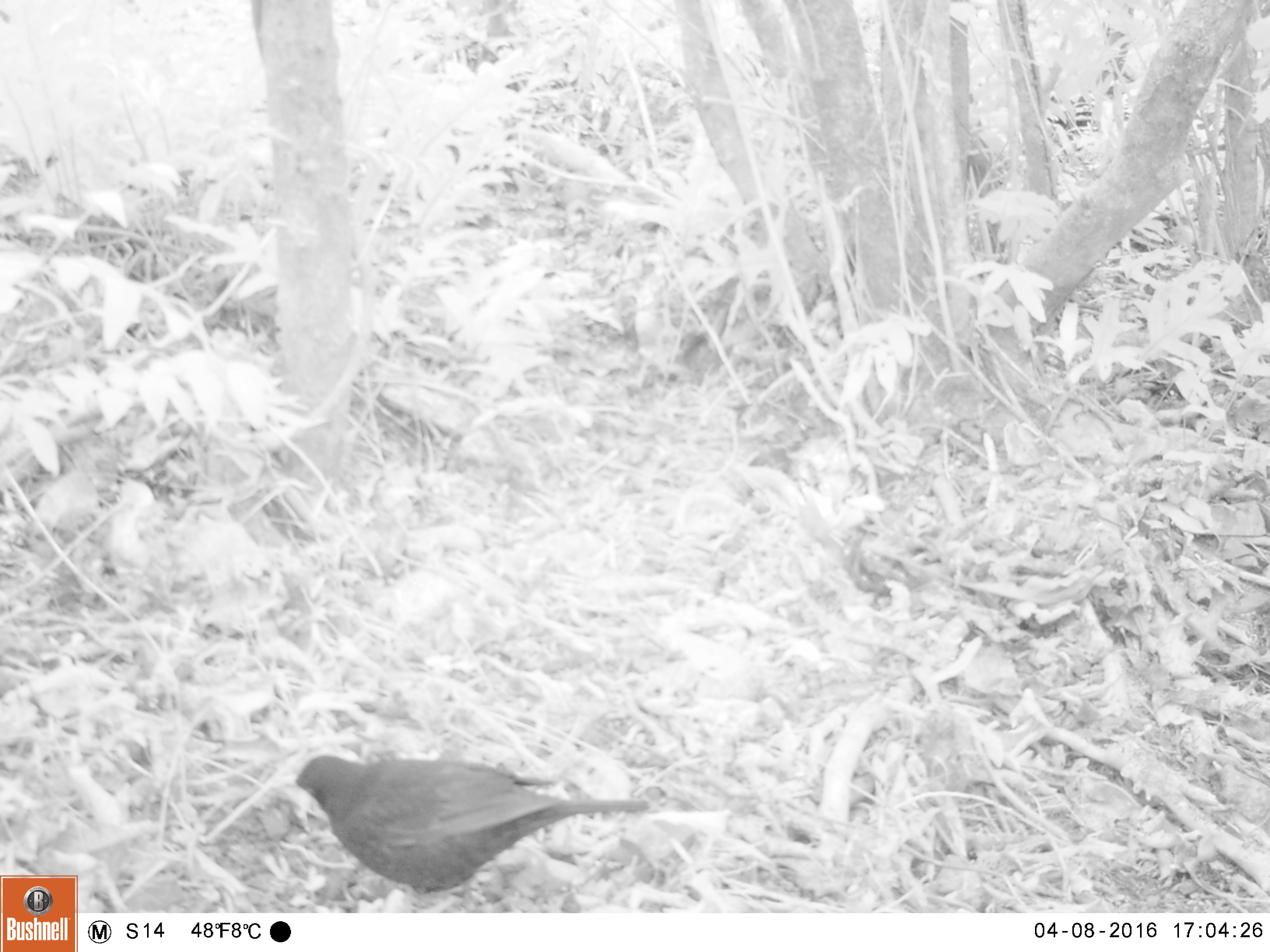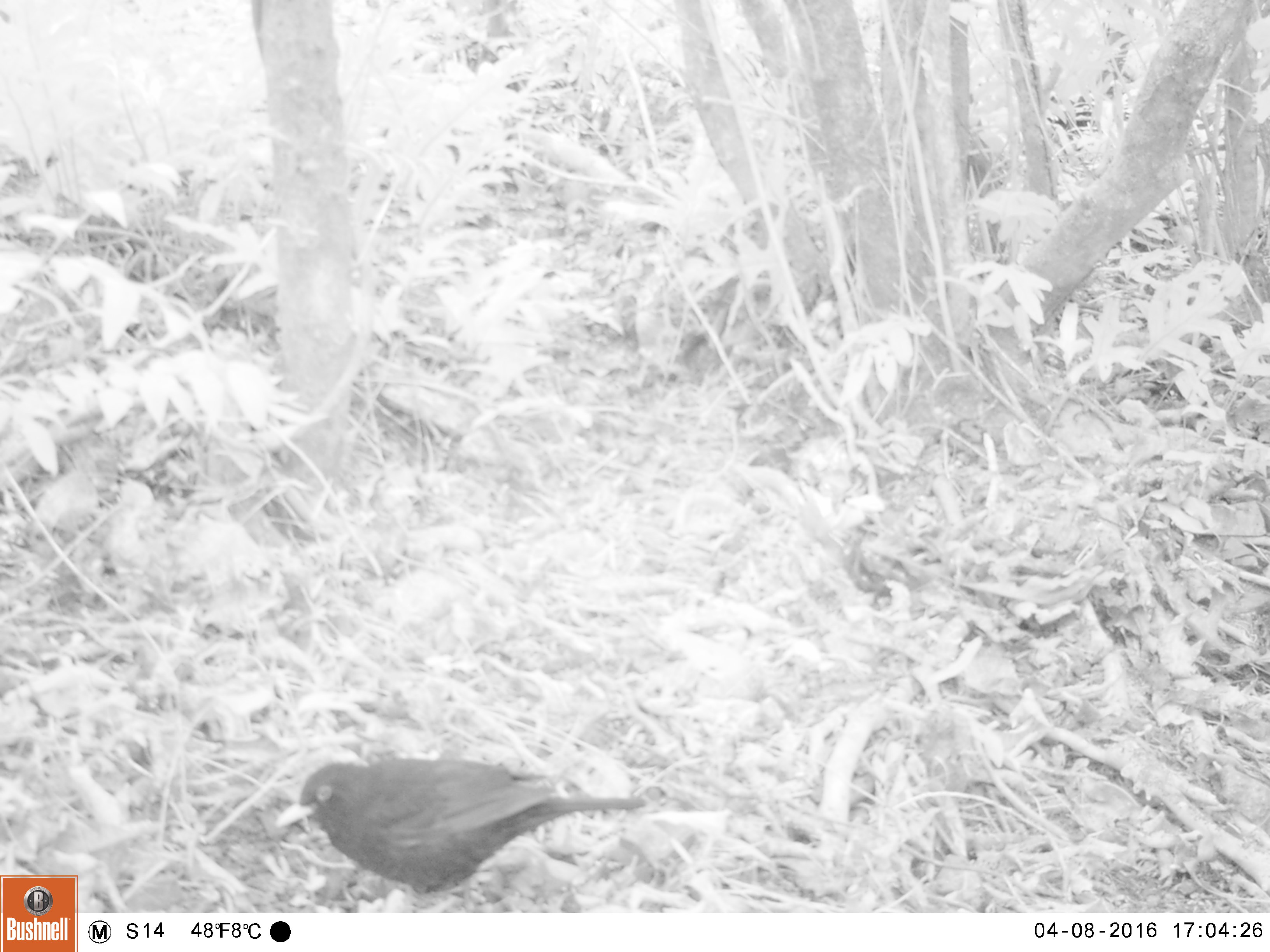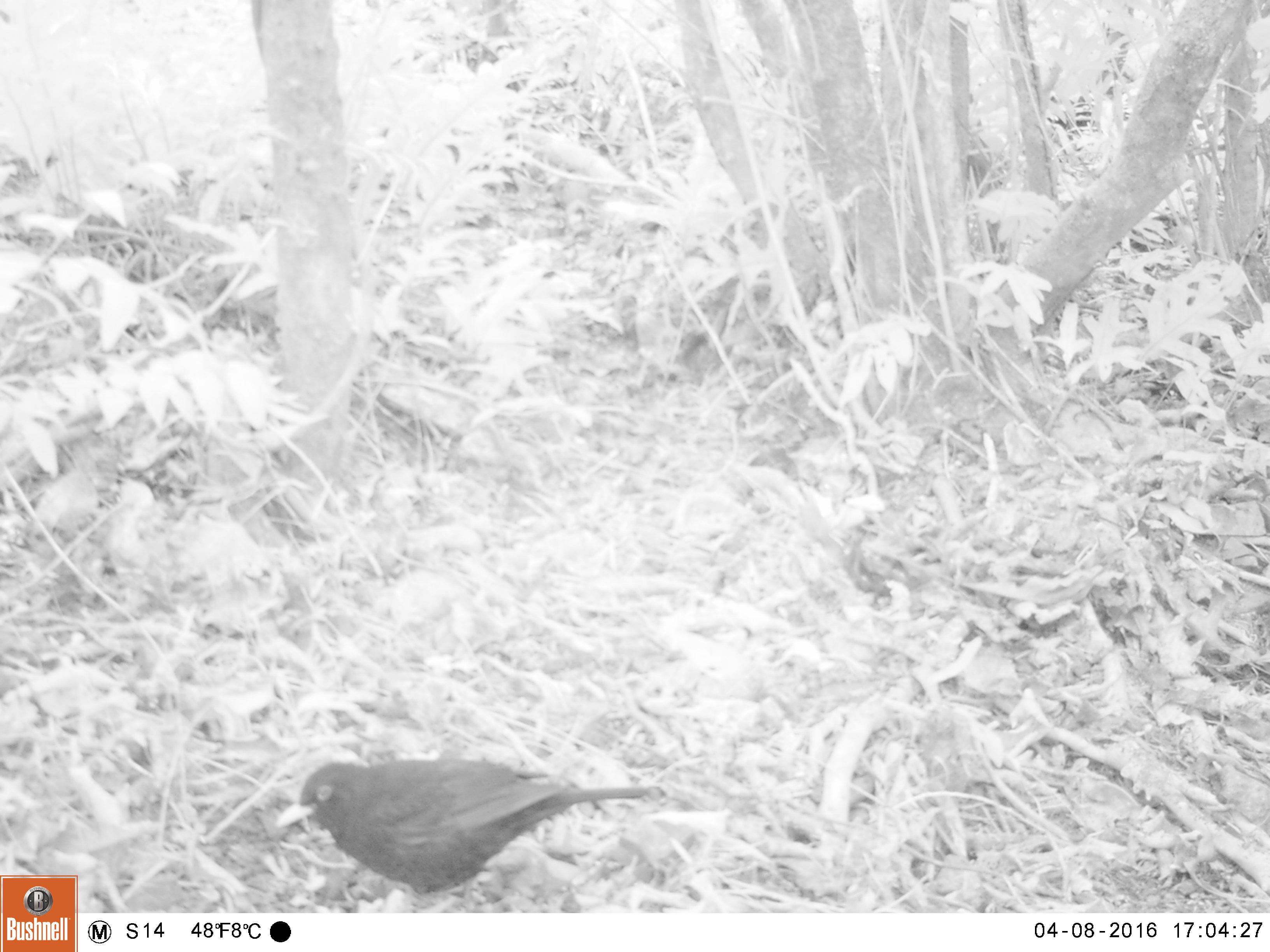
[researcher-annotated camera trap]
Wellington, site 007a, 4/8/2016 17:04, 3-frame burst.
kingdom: Animalia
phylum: Chordata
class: Aves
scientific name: Aves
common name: bird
Bird (Aves).